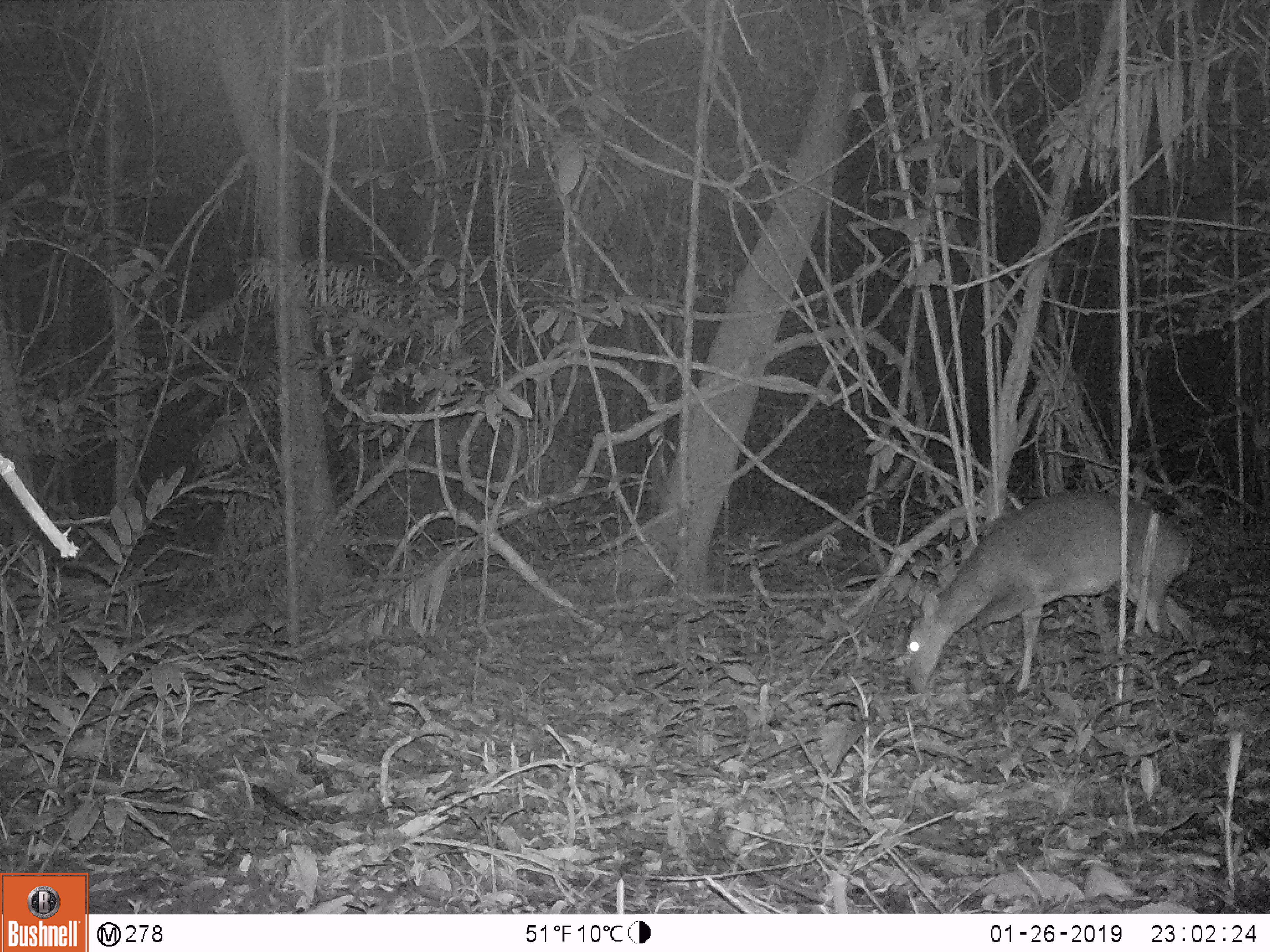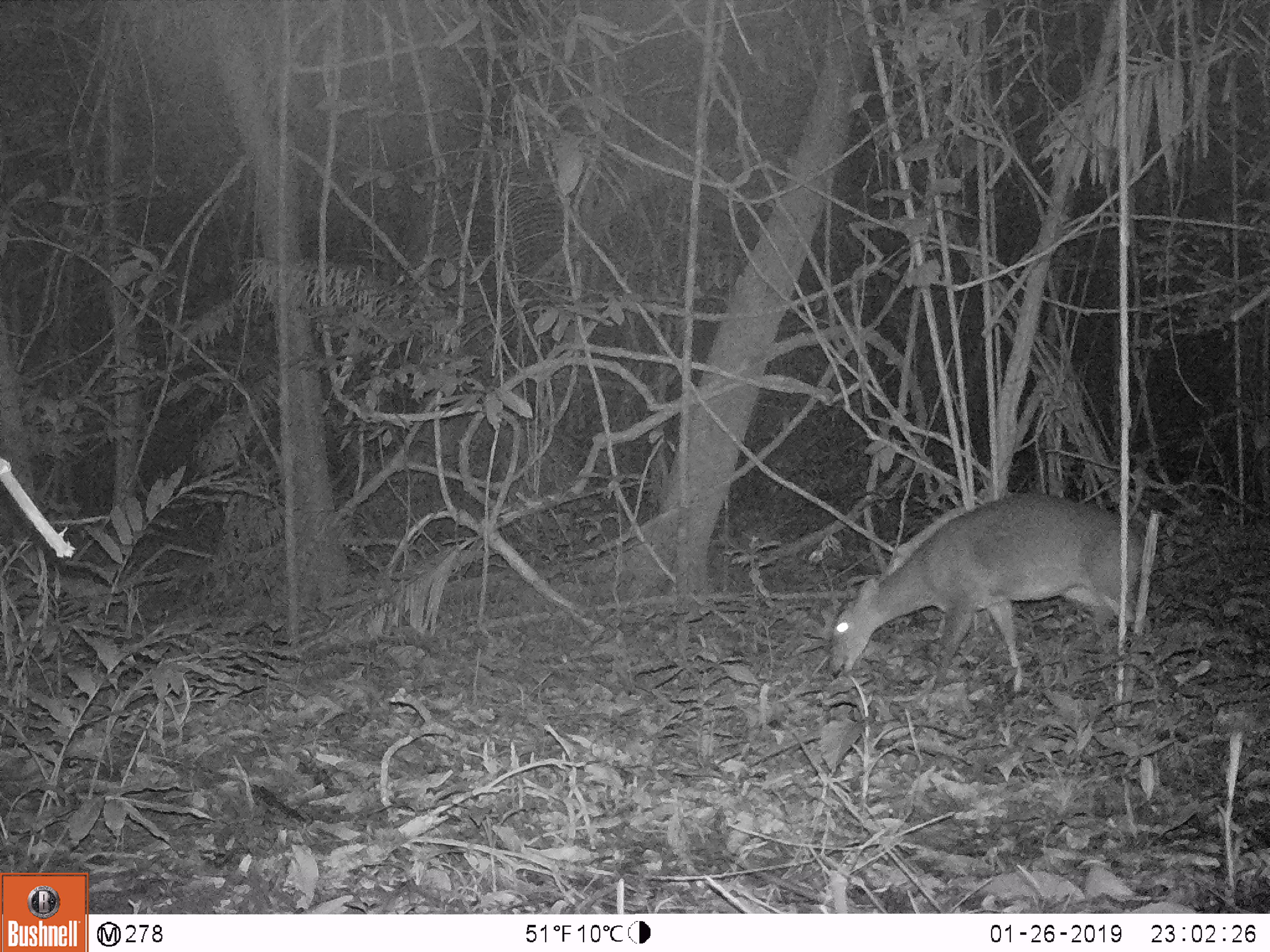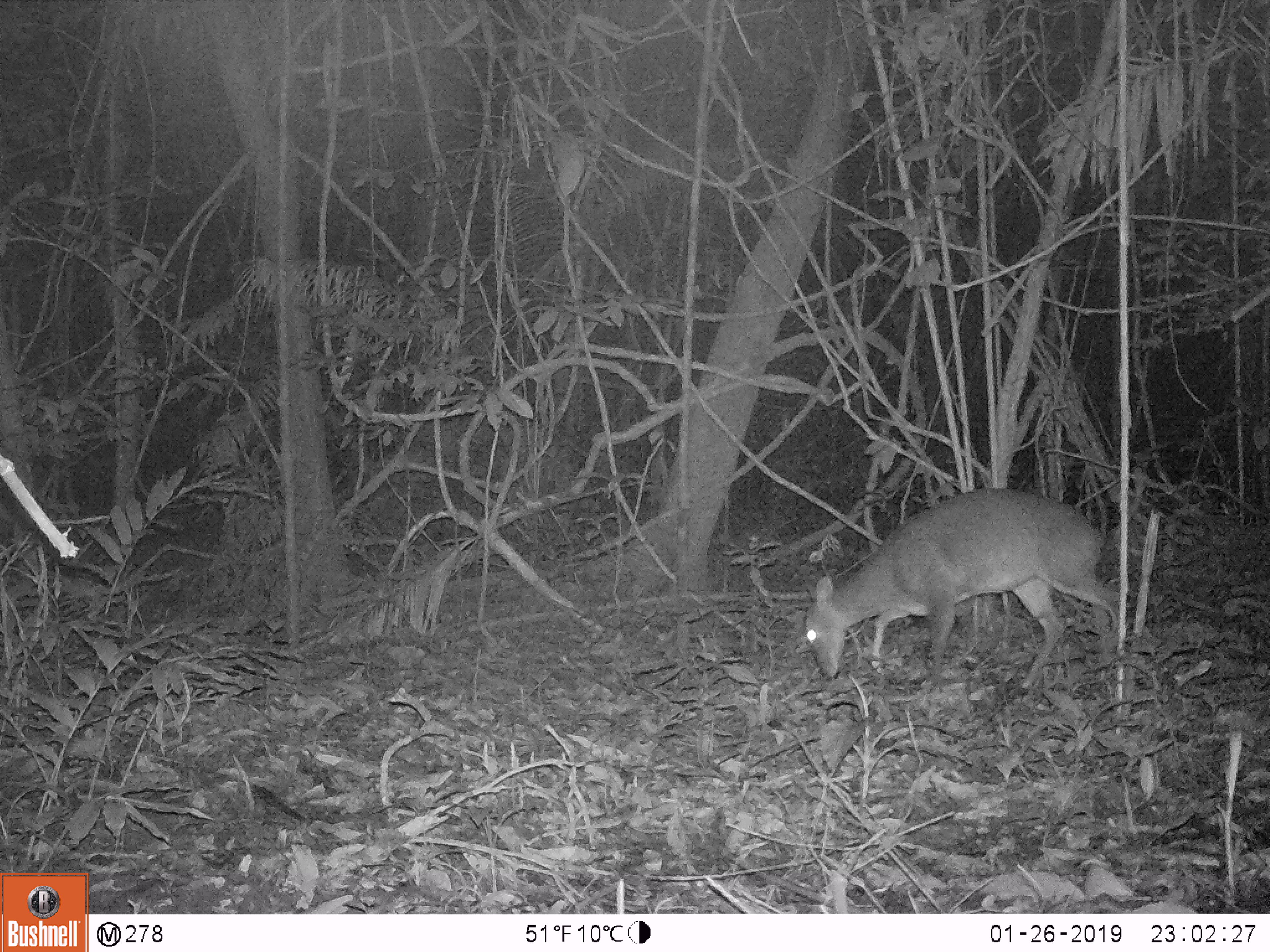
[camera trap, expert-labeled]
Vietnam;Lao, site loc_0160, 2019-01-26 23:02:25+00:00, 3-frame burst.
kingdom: Animalia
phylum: Chordata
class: Mammalia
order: Artiodactyla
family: Cervidae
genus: Muntiacus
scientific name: Muntiacus vuquangensis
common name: large-antlered muntjac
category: large antlered muntjac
Large antlered muntjac (large-antlered muntjac) (Muntiacus vuquangensis). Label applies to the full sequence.